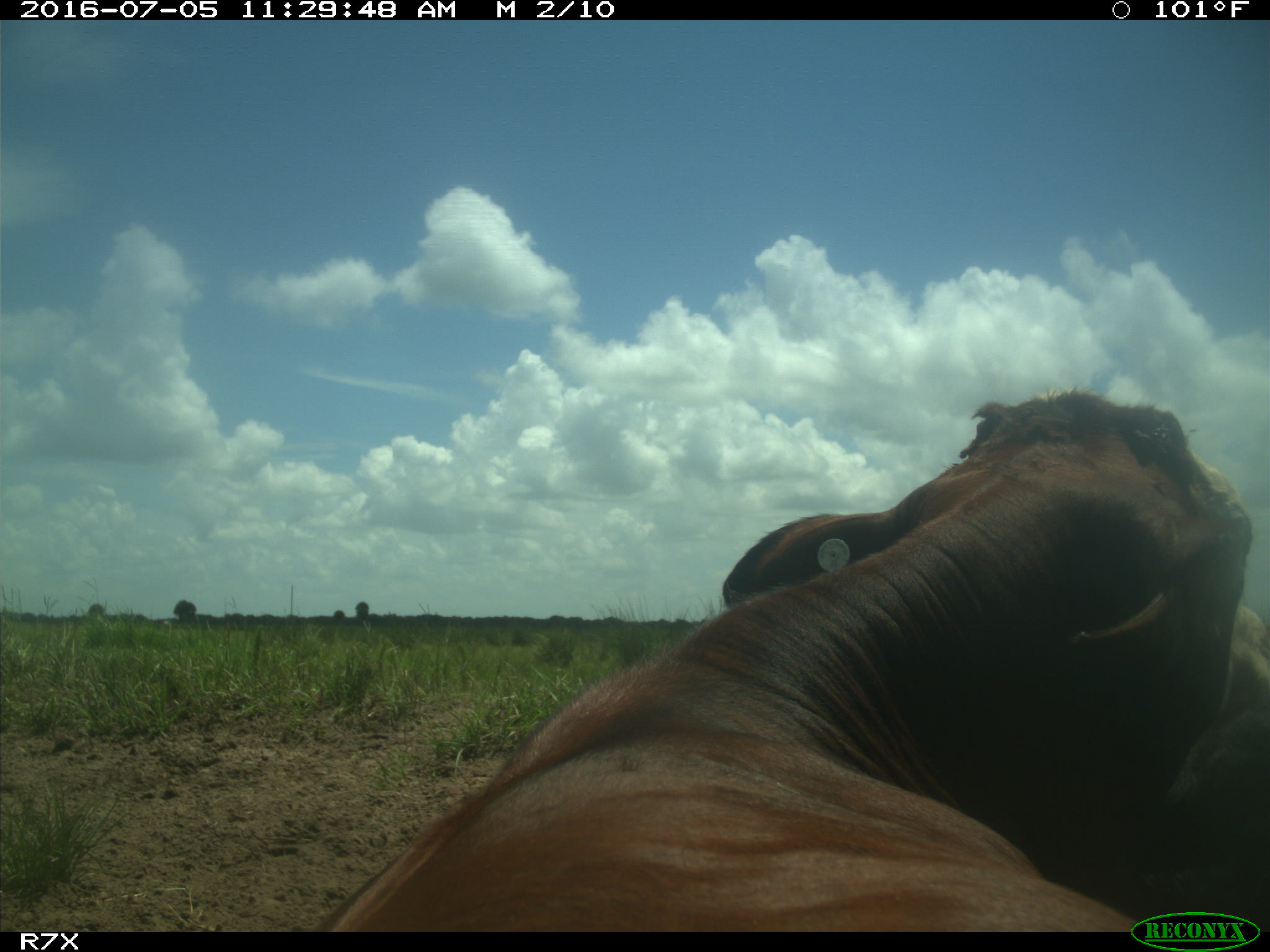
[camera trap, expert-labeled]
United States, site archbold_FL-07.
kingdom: Animalia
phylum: Chordata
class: Mammalia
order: Artiodactyla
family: Bovidae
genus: Bos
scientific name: Bos taurus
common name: domestic cow